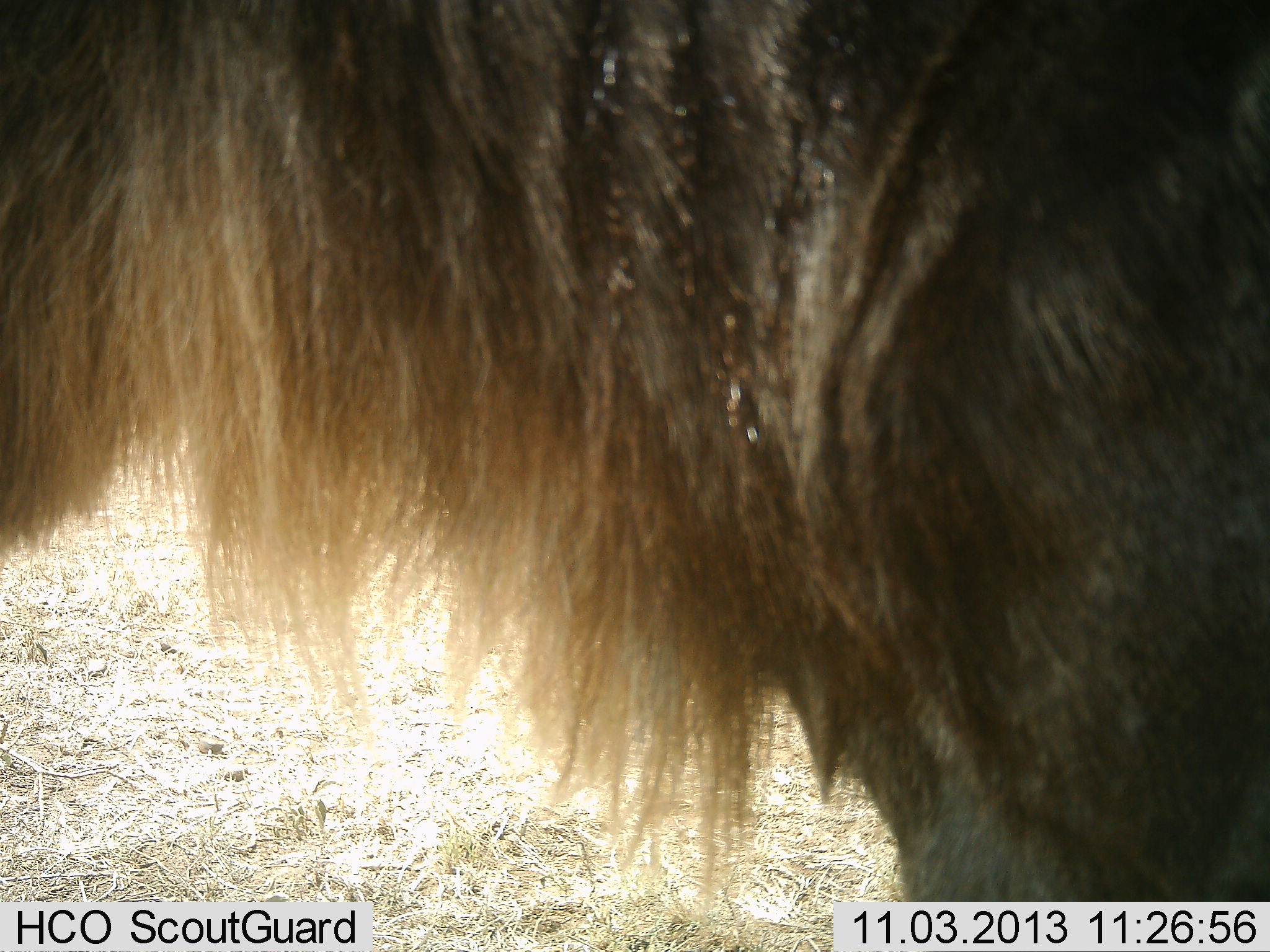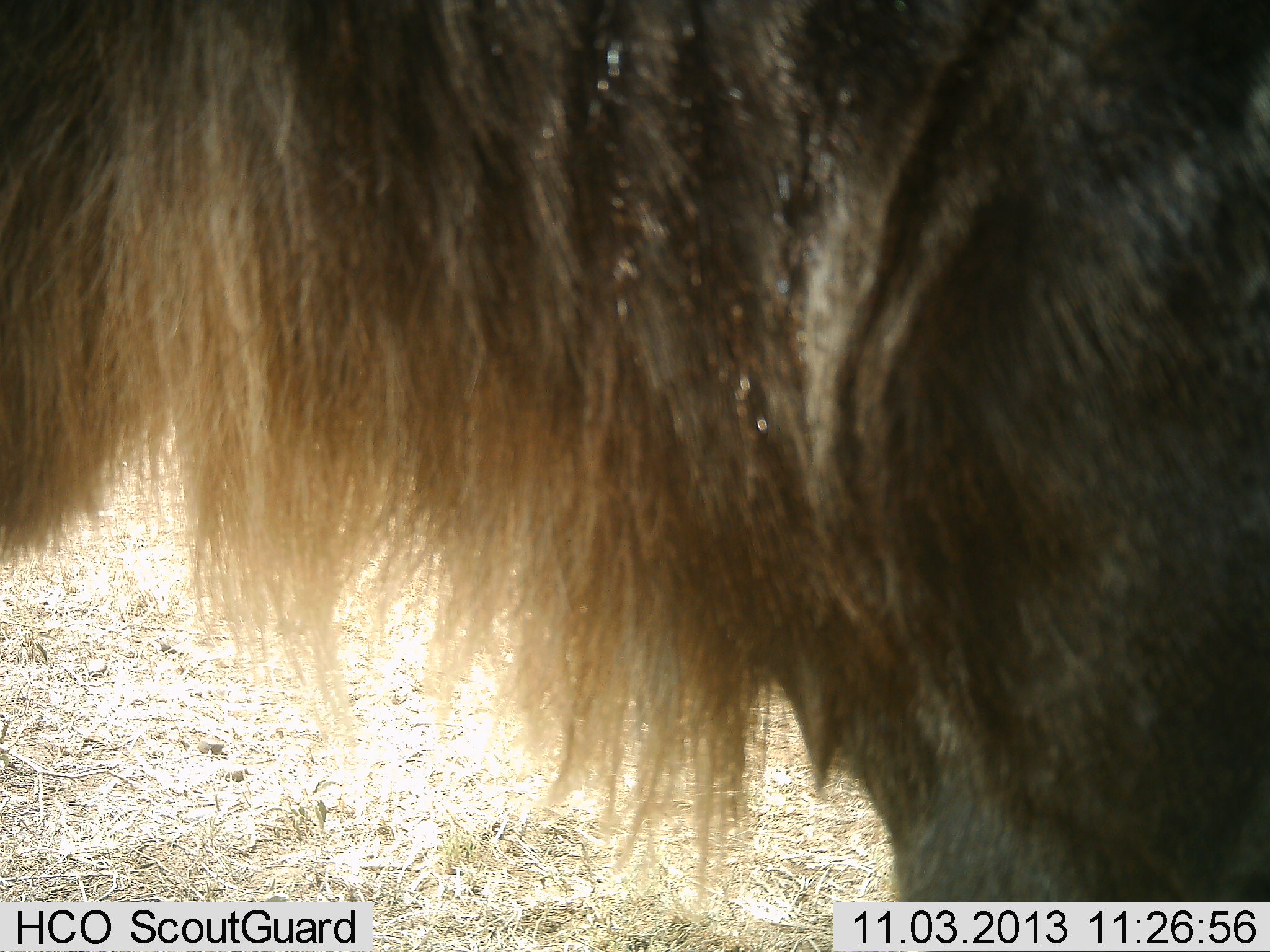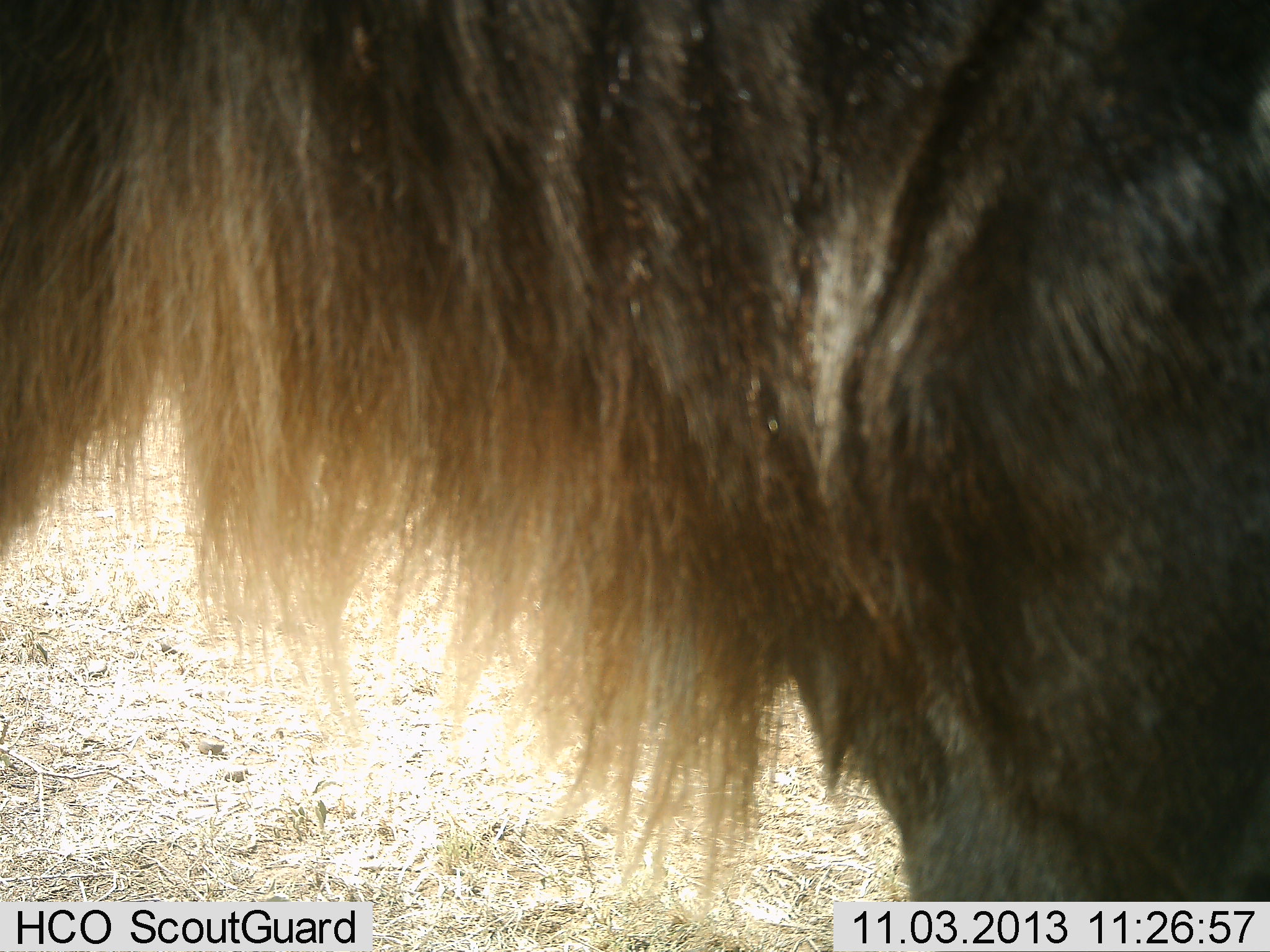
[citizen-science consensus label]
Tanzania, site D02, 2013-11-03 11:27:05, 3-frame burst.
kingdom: Animalia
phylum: Chordata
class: Mammalia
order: Artiodactyla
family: Bovidae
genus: Connochaetes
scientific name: Connochaetes taurinus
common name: blue wildebeest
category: wildebeest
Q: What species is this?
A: Wildebeest (blue wildebeest) (Connochaetes taurinus).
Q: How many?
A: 1.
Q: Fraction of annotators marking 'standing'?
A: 100%.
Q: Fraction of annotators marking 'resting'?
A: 0%.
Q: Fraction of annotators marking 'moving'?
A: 0%.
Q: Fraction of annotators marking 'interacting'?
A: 0%.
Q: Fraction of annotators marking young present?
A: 0%.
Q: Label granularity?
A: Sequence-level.